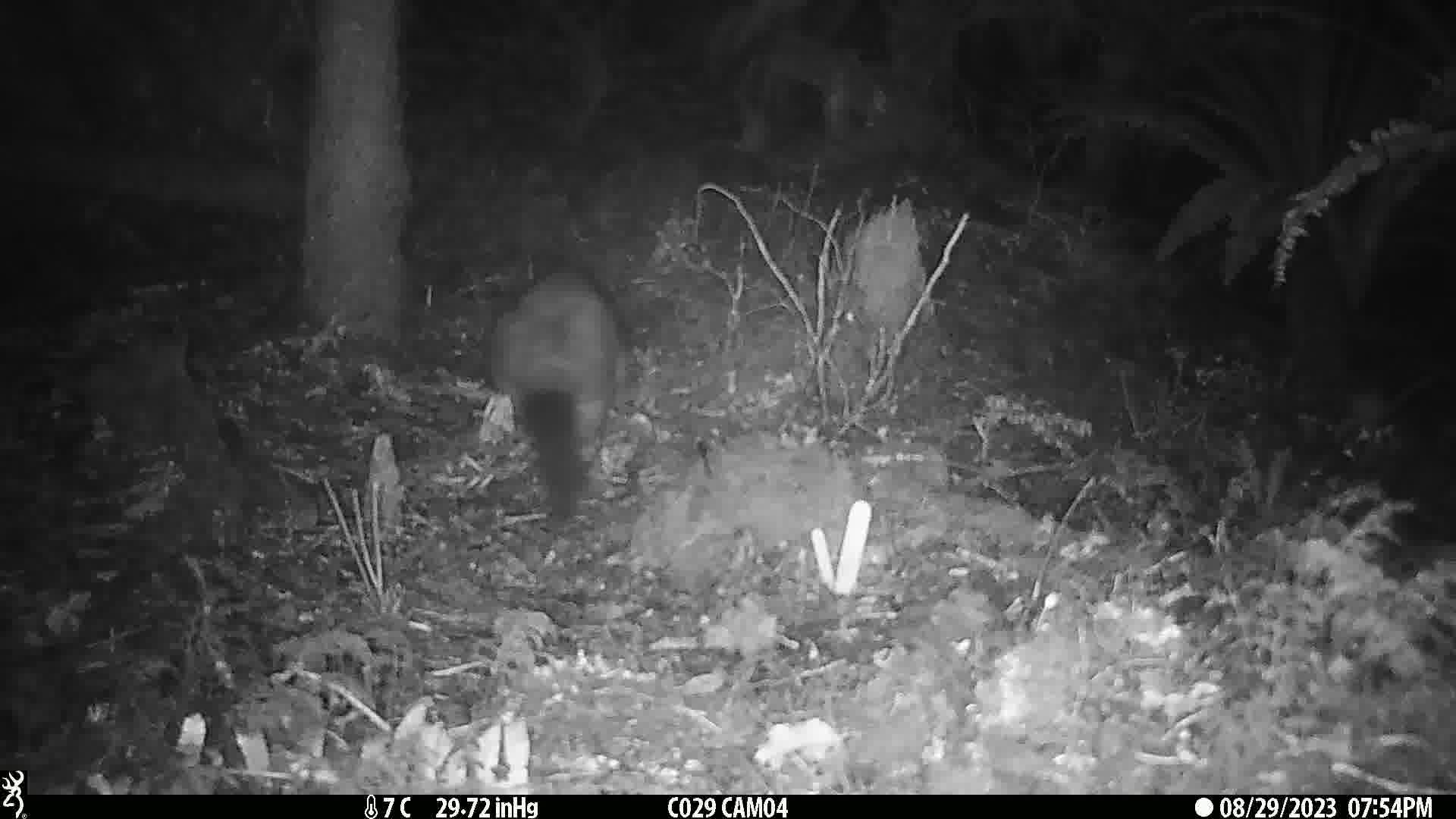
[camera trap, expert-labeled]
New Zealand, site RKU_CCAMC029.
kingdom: Animalia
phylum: Chordata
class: Mammalia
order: Diprotodontia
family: Phalangeridae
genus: Trichosurus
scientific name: Trichosurus vulpecula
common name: common brushtail possum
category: possum